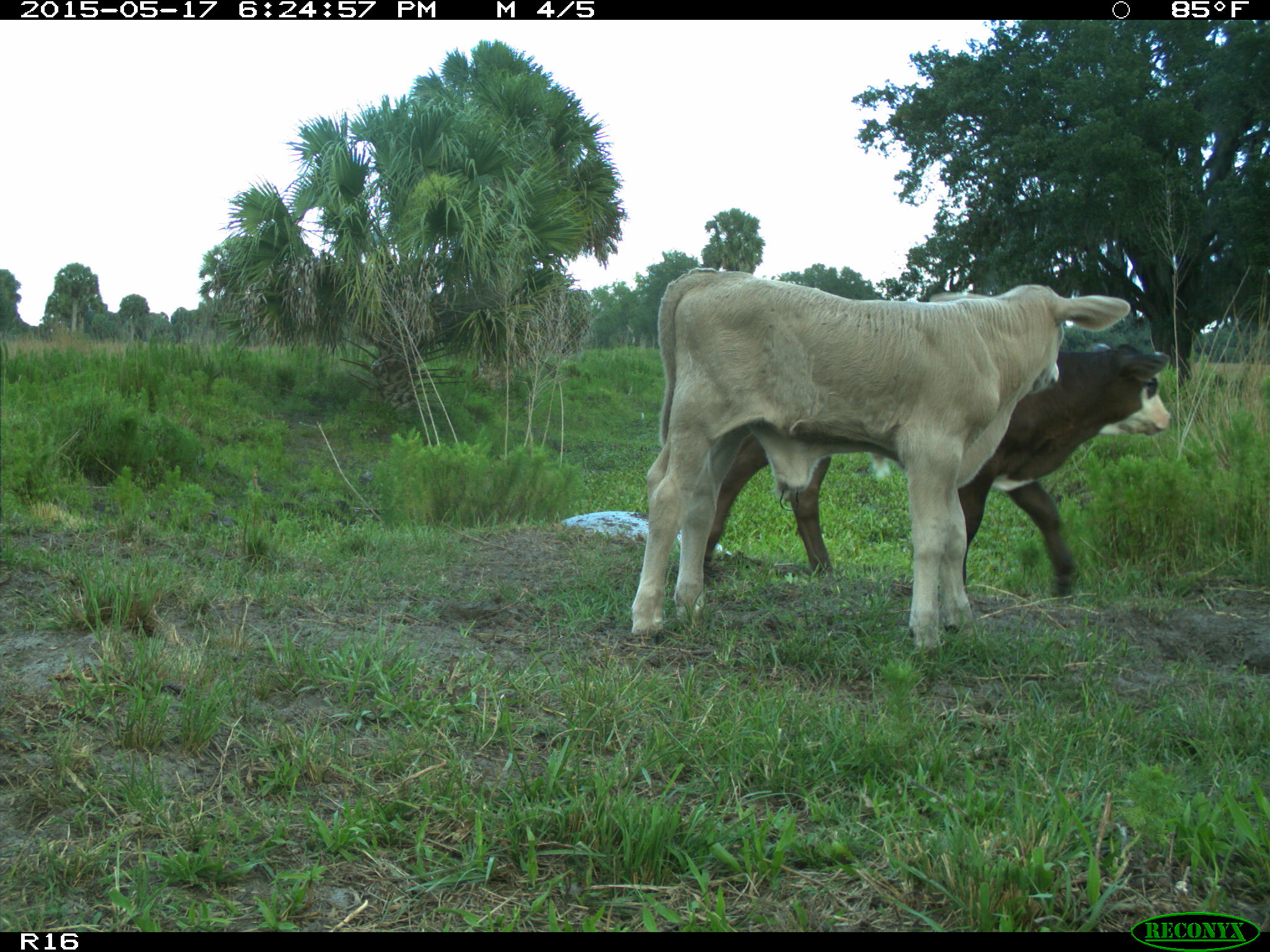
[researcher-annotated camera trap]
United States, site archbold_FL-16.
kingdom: Animalia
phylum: Chordata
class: Mammalia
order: Artiodactyla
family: Bovidae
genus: Bos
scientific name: Bos taurus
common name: domestic cow